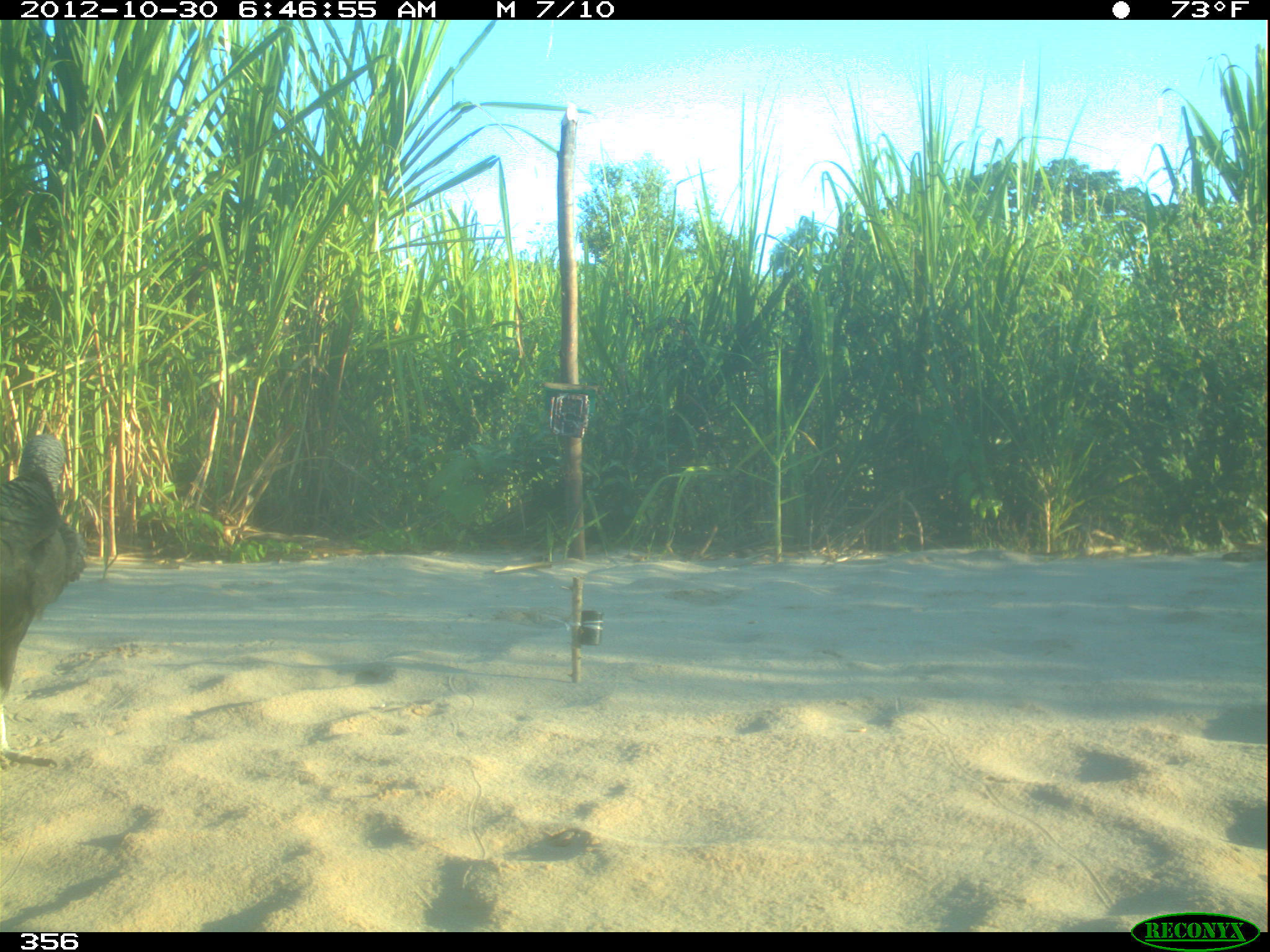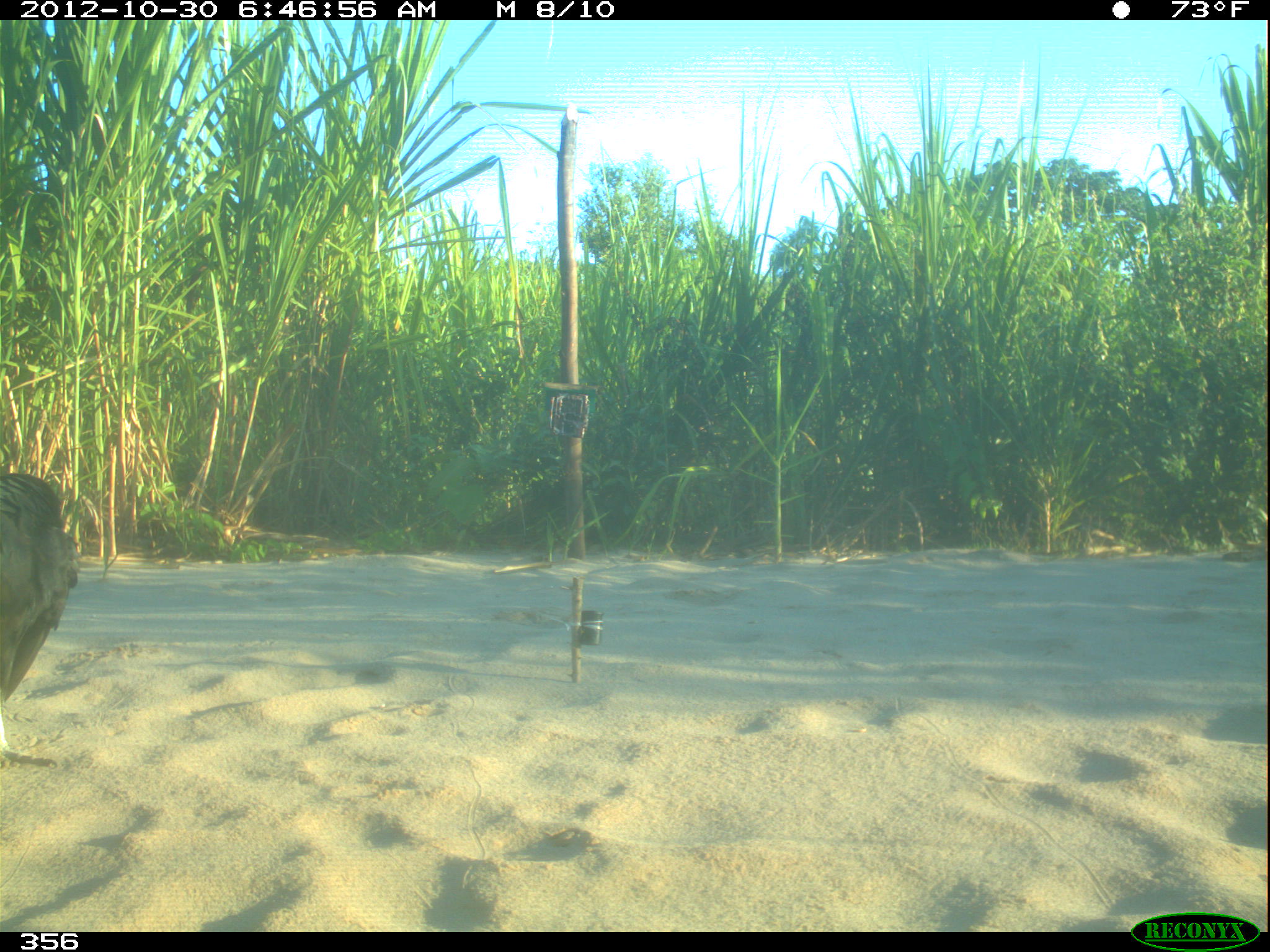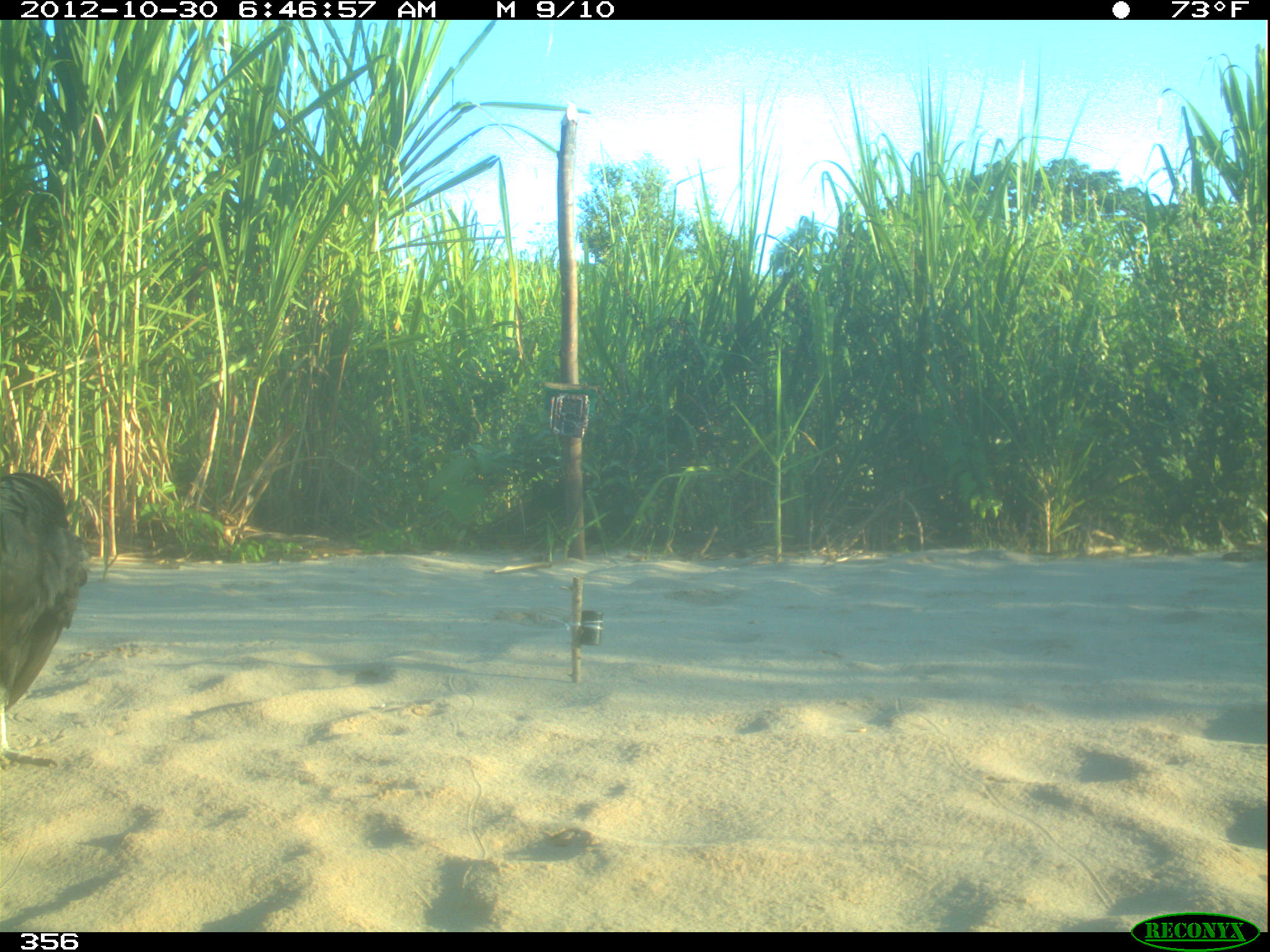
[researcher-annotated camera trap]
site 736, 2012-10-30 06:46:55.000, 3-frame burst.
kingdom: Animalia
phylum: Chordata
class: Aves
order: Cathartiformes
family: Cathartidae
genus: Coragyps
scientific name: Coragyps atratus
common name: black vulture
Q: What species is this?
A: Coragyps atratus (black vulture).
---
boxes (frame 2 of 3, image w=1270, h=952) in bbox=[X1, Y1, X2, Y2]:
coragyps atratus: bbox=[0, 473, 80, 768]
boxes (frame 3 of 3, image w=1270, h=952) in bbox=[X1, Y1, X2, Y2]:
coragyps atratus: bbox=[0, 472, 88, 770]